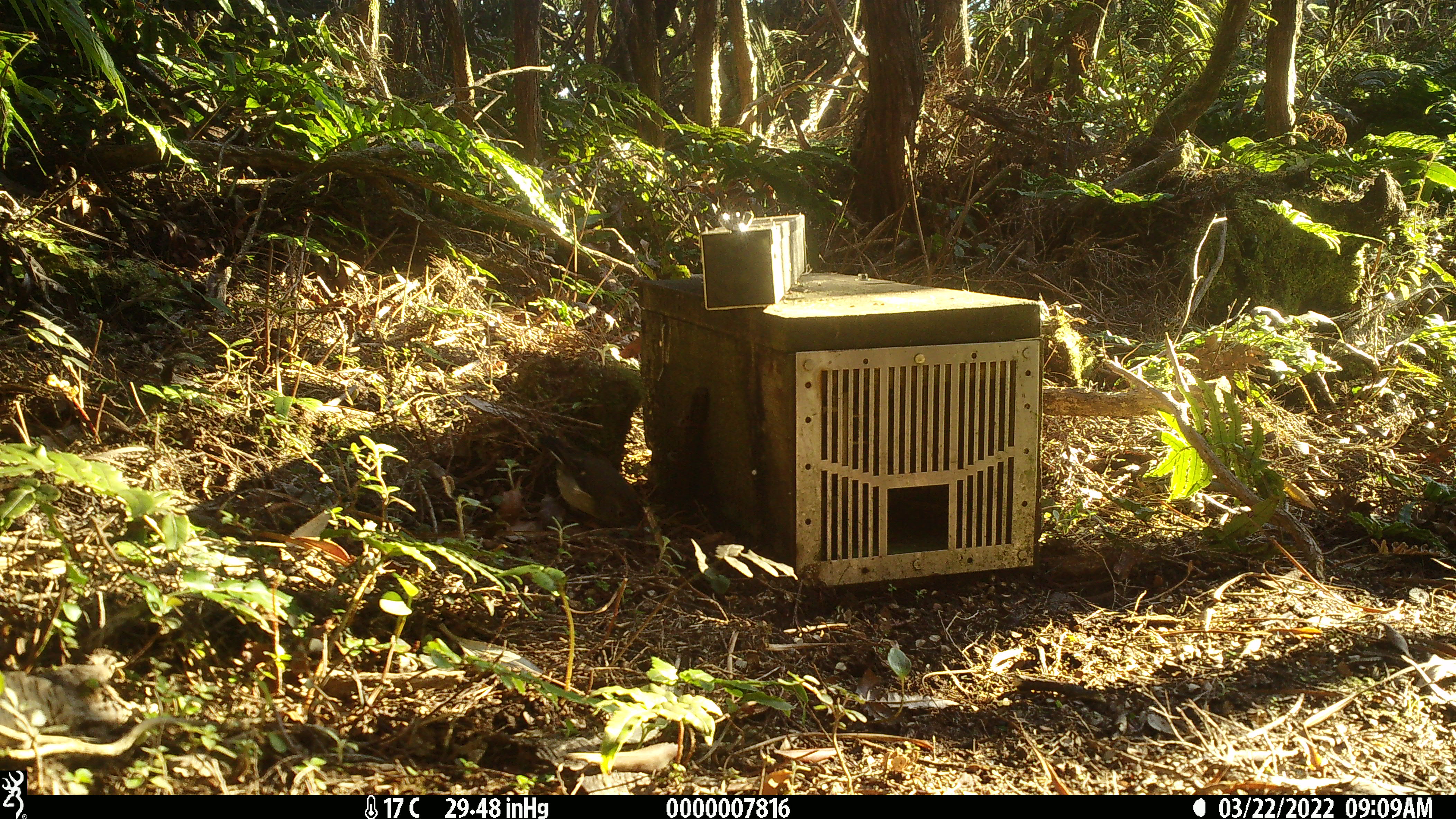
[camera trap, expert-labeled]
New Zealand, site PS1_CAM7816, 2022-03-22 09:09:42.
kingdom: Animalia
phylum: Chordata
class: Aves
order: Passeriformes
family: Petroicidae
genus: Petroica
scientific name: Petroica macrocephala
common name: tomtit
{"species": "tomtit (Petroica macrocephala)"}